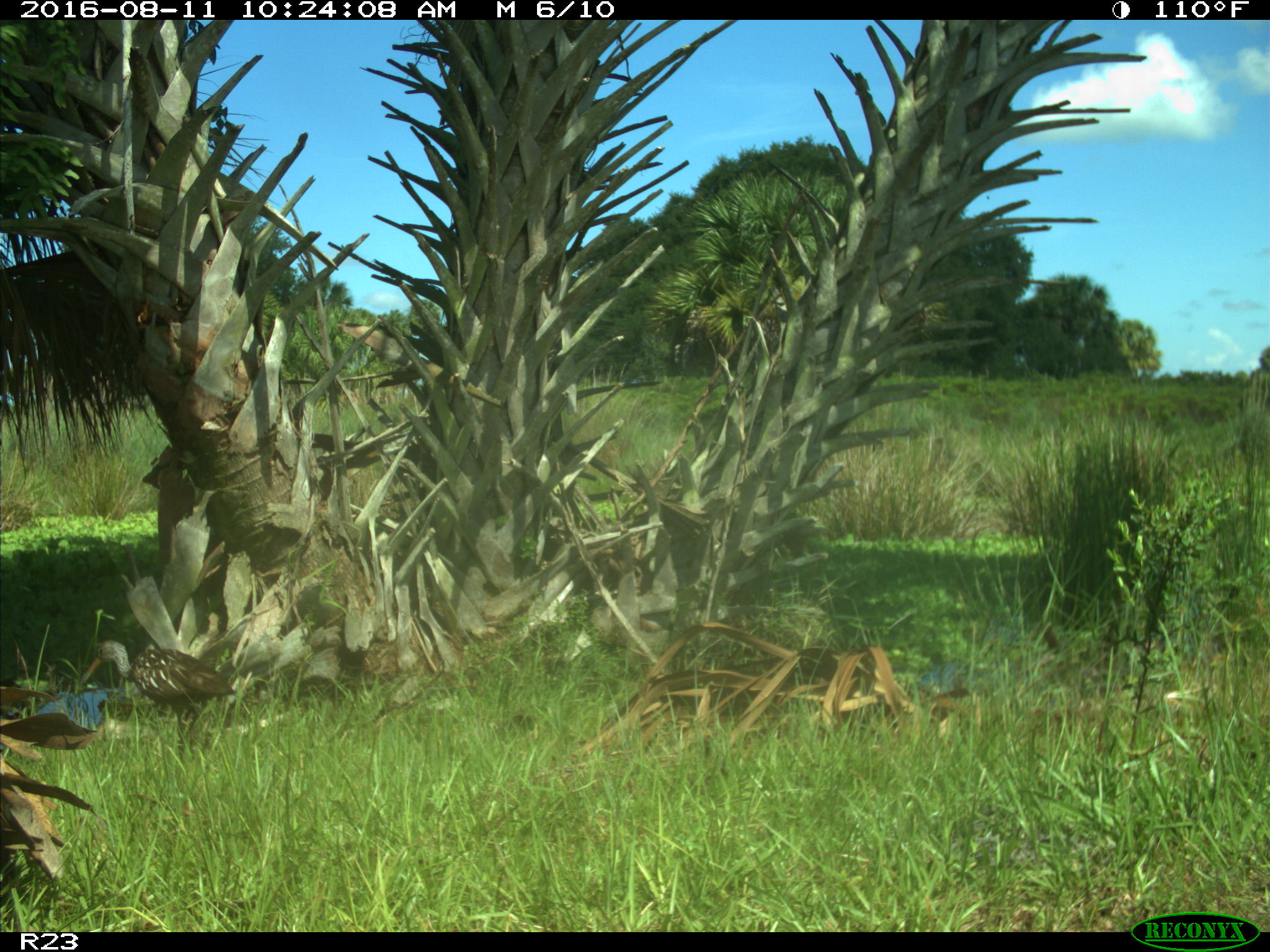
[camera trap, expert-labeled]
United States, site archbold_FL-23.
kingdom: Animalia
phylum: Chordata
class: Aves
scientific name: Aves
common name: birds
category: unidentified bird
Unidentified bird (birds) (Aves).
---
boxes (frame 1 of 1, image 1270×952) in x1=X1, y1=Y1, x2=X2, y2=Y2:
animal: x1=79, y1=639, x2=238, y2=730